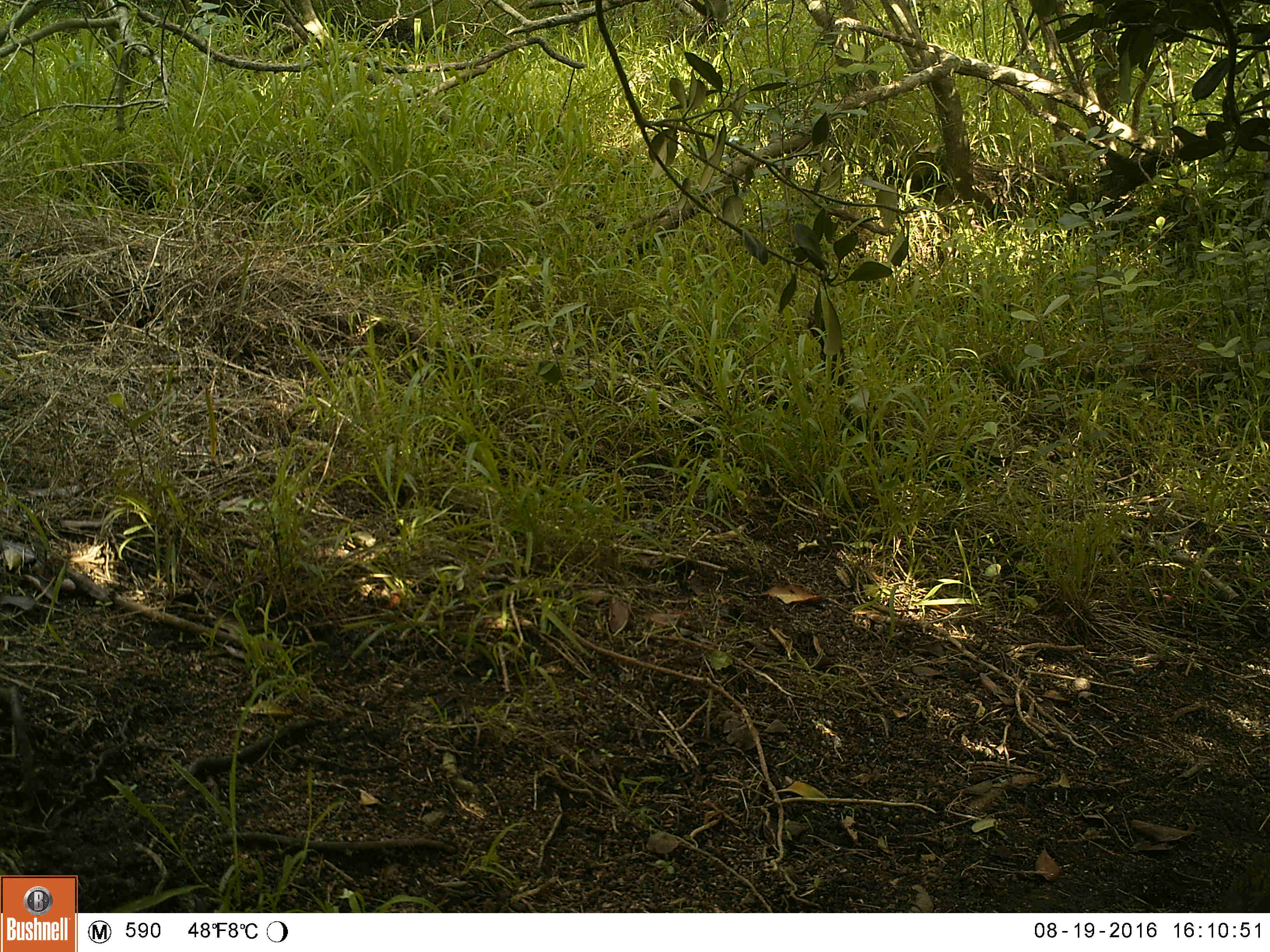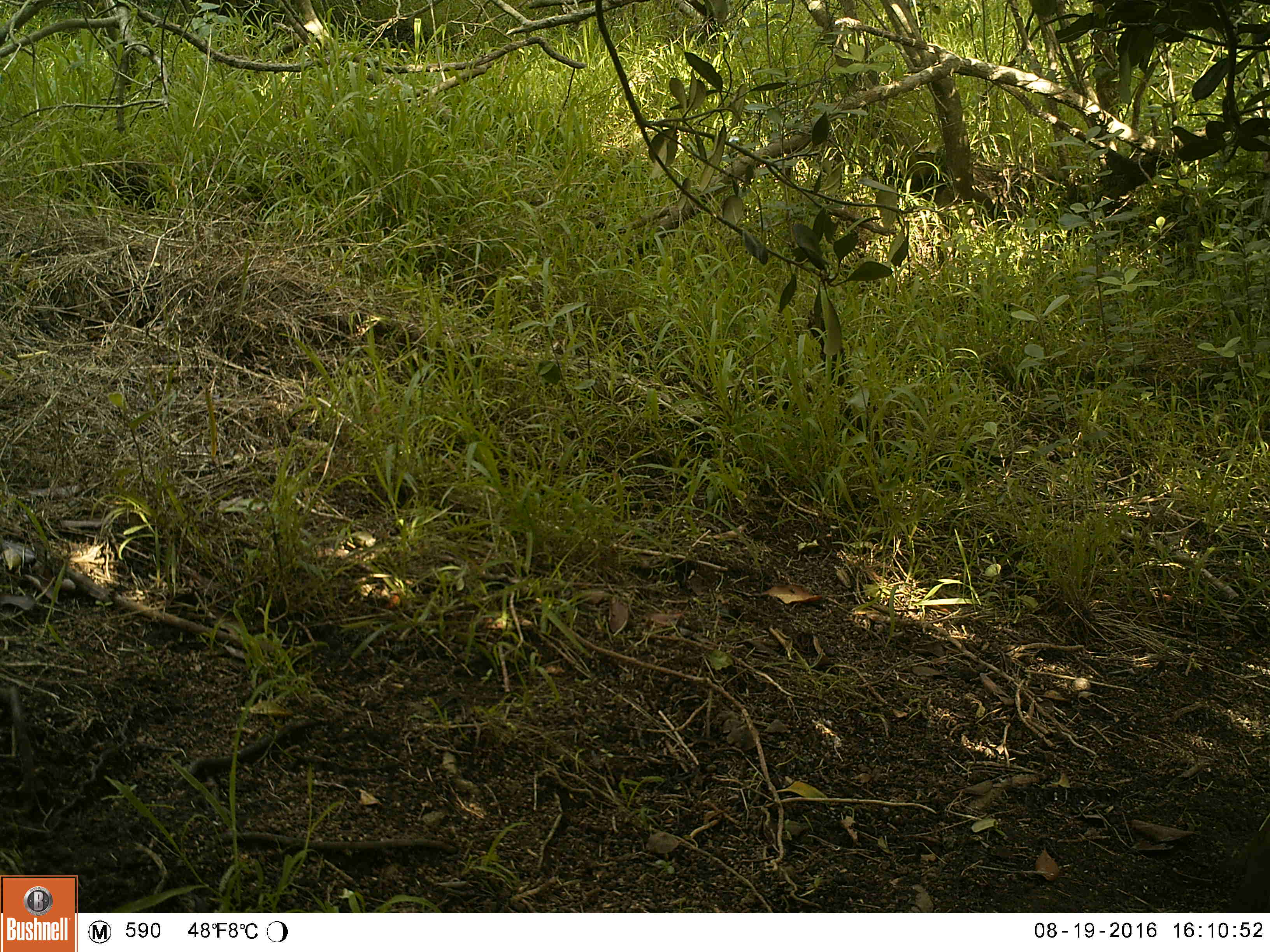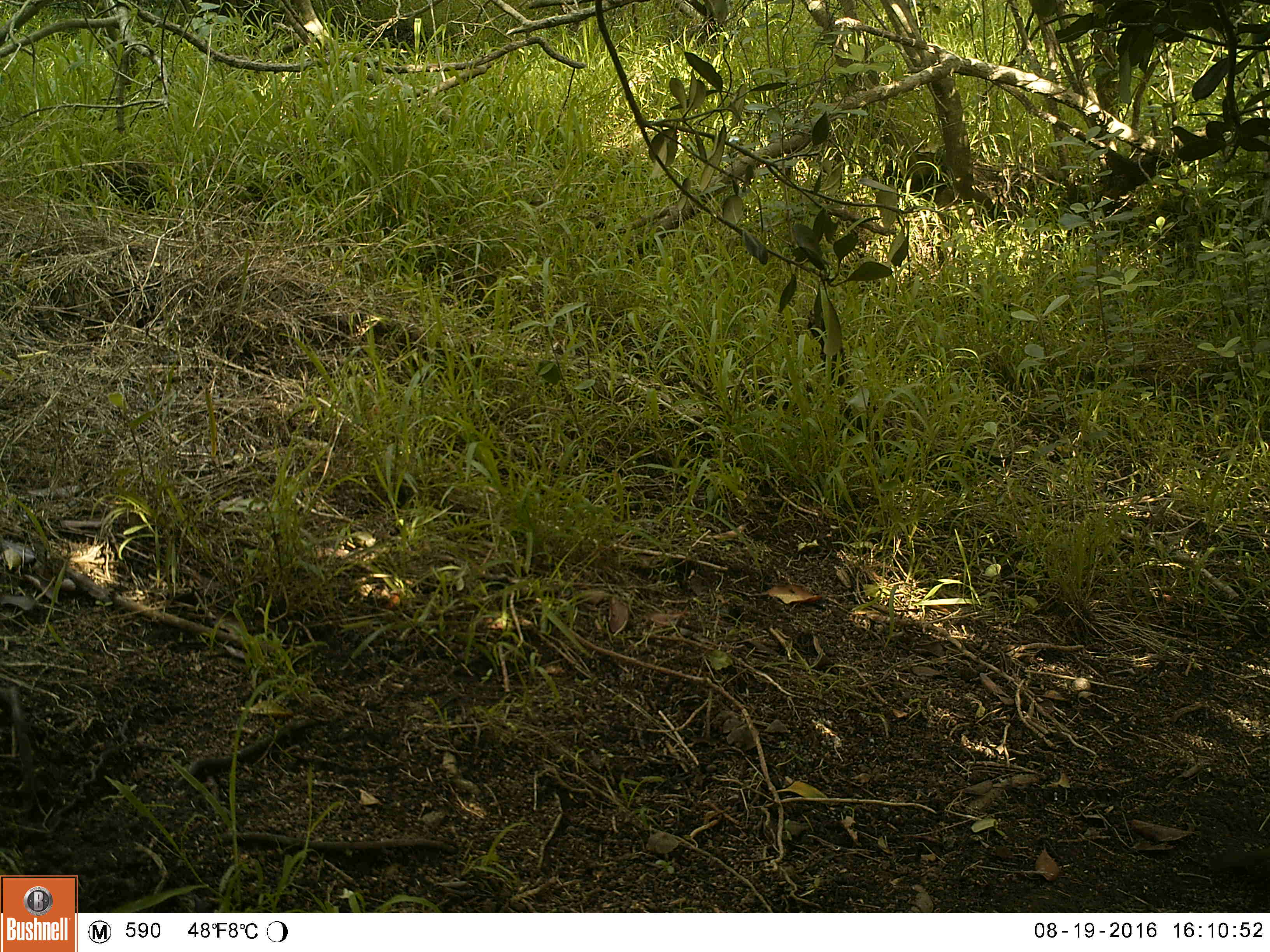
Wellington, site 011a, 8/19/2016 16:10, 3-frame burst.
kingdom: Animalia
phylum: Chordata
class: Aves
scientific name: Aves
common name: bird